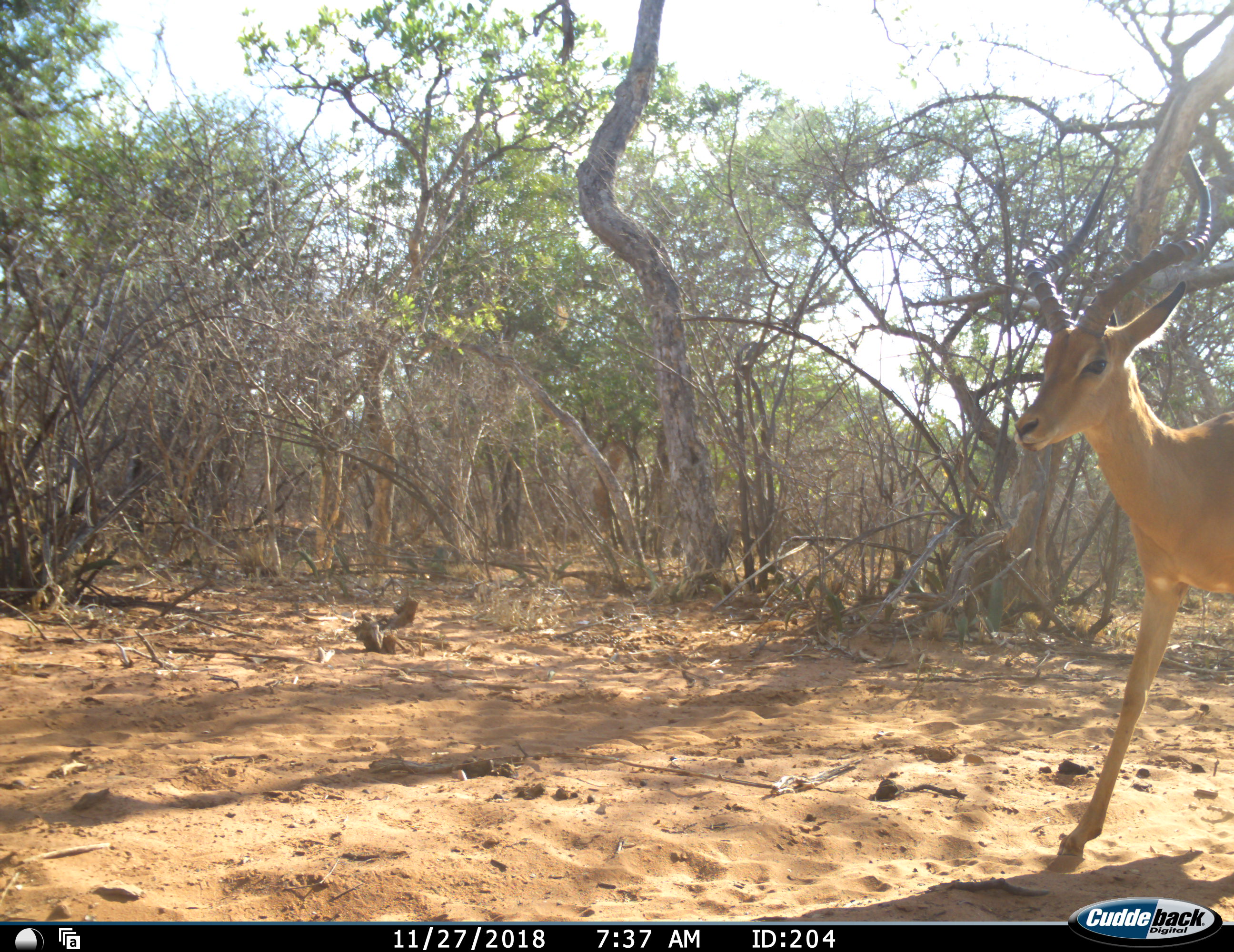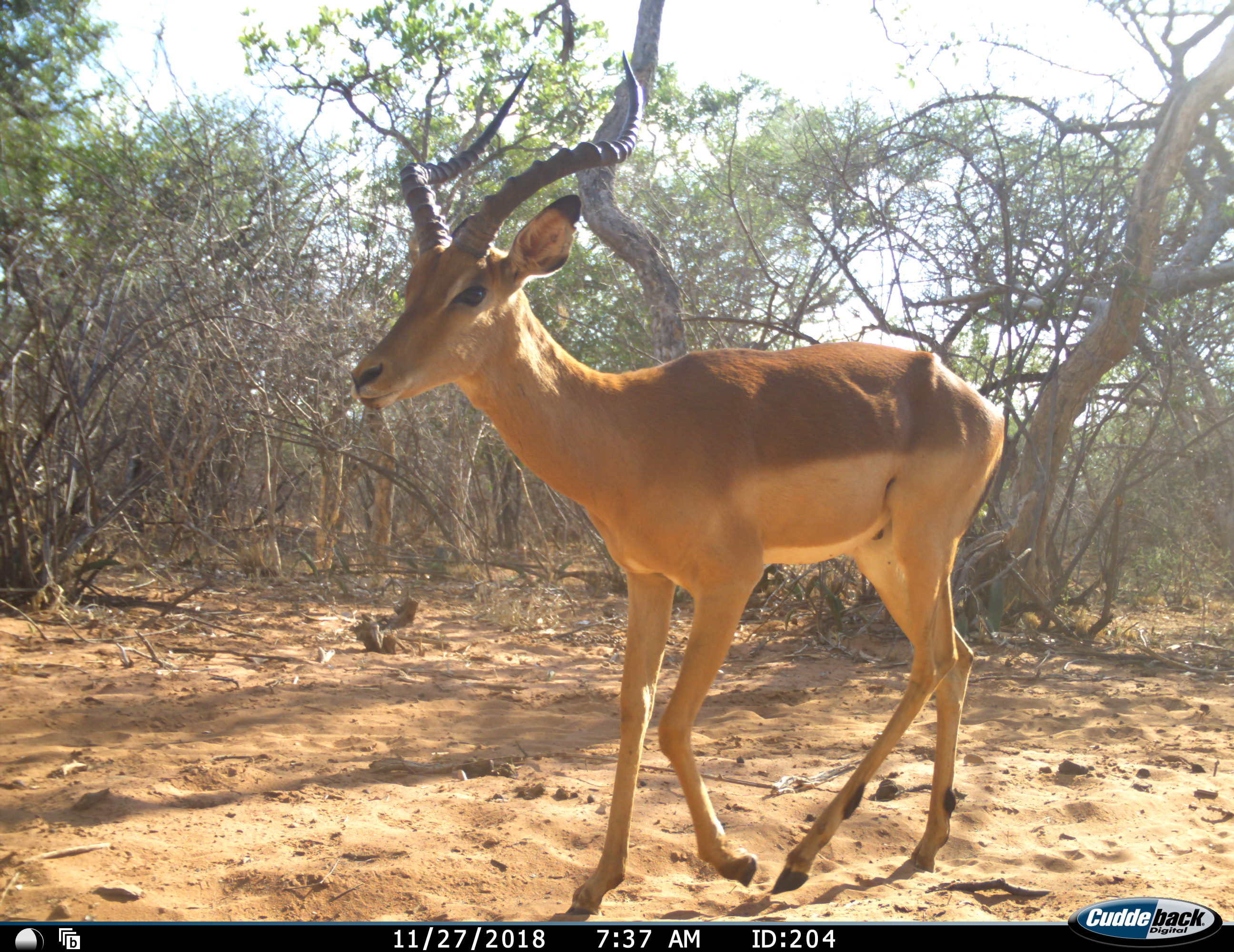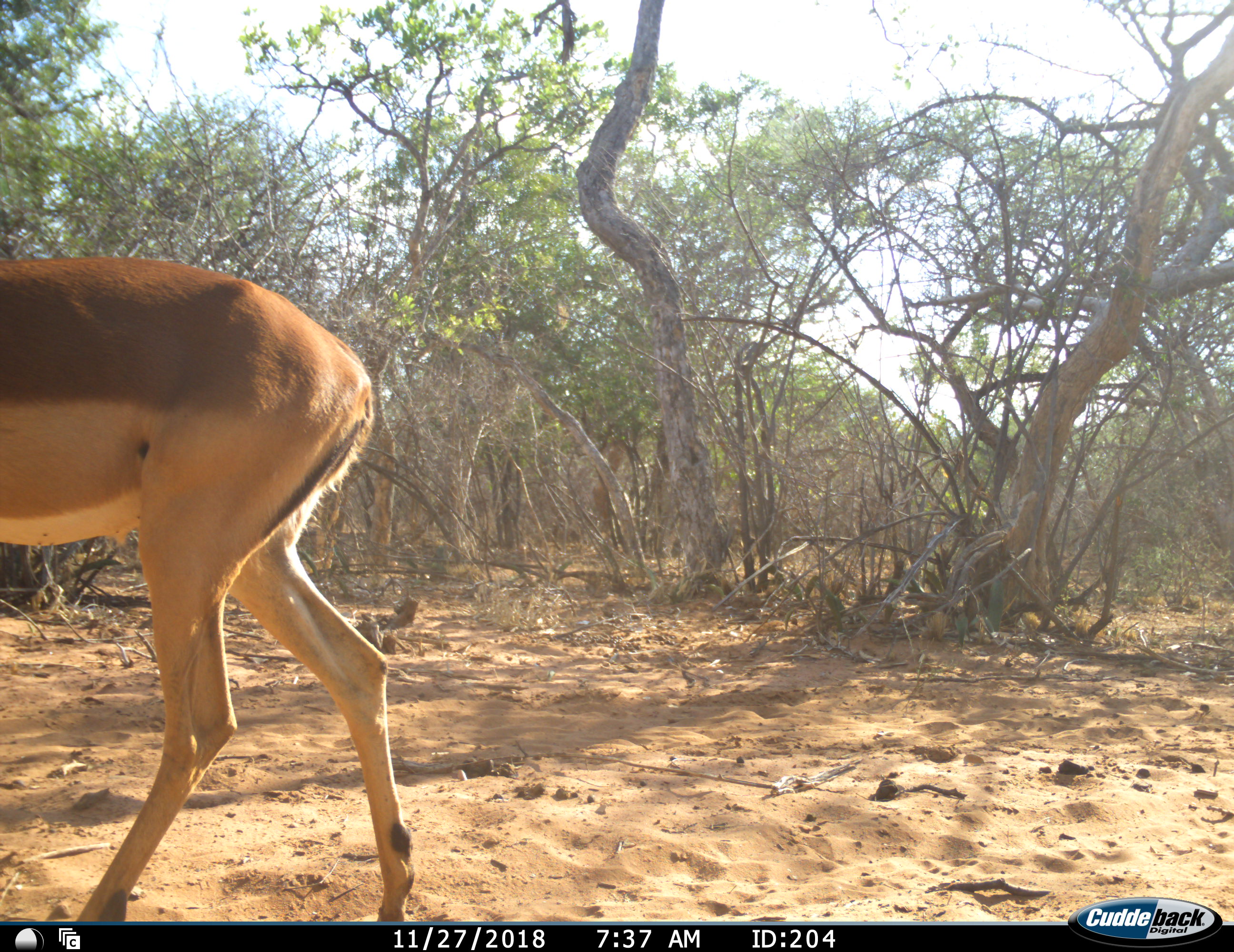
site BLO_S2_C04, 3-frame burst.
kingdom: Animalia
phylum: Chordata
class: Mammalia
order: Artiodactyla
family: Bovidae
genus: Aepyceros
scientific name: Aepyceros melampus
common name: impala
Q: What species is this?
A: Impala (Aepyceros melampus).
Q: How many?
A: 1.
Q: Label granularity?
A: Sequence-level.